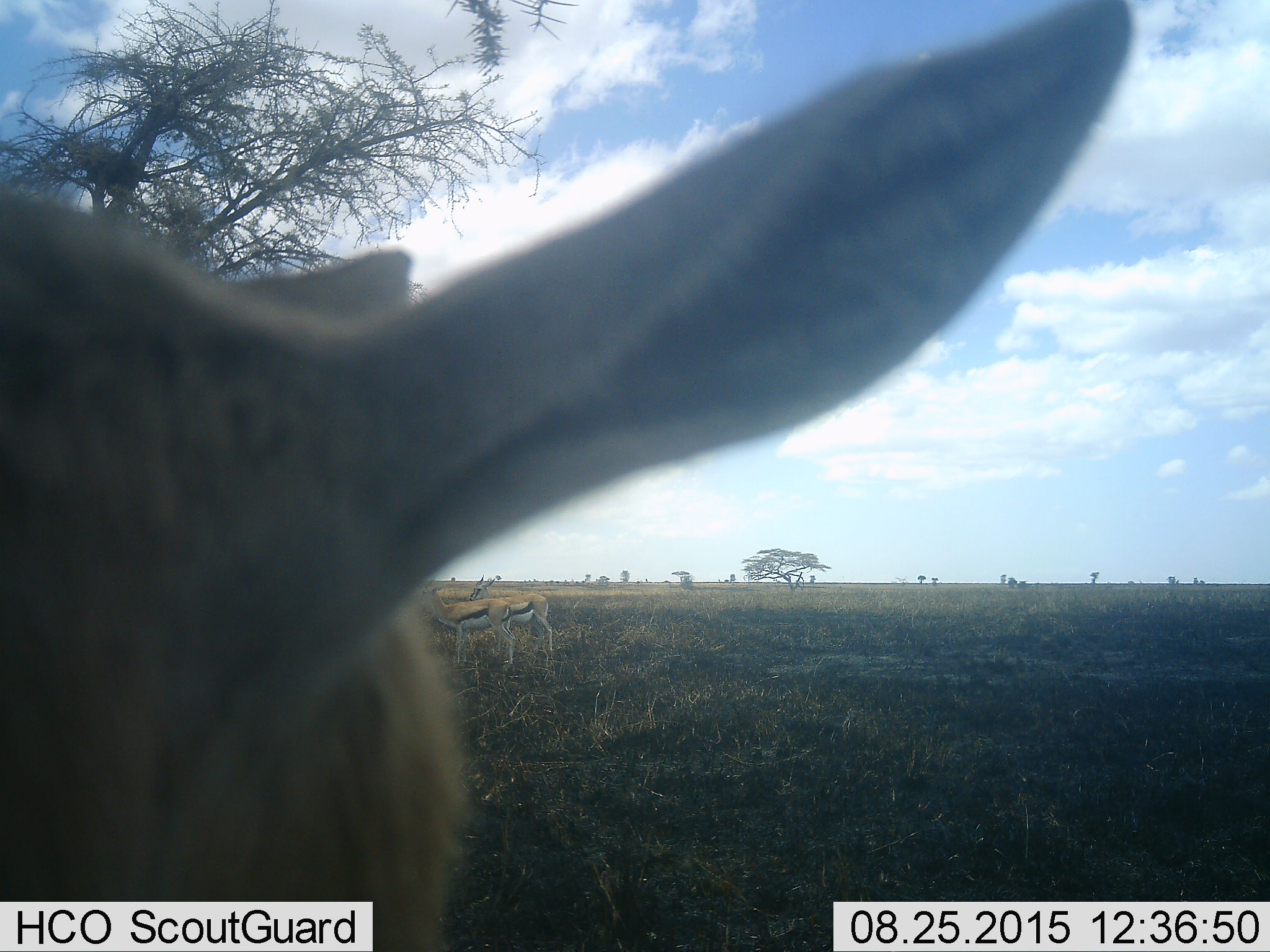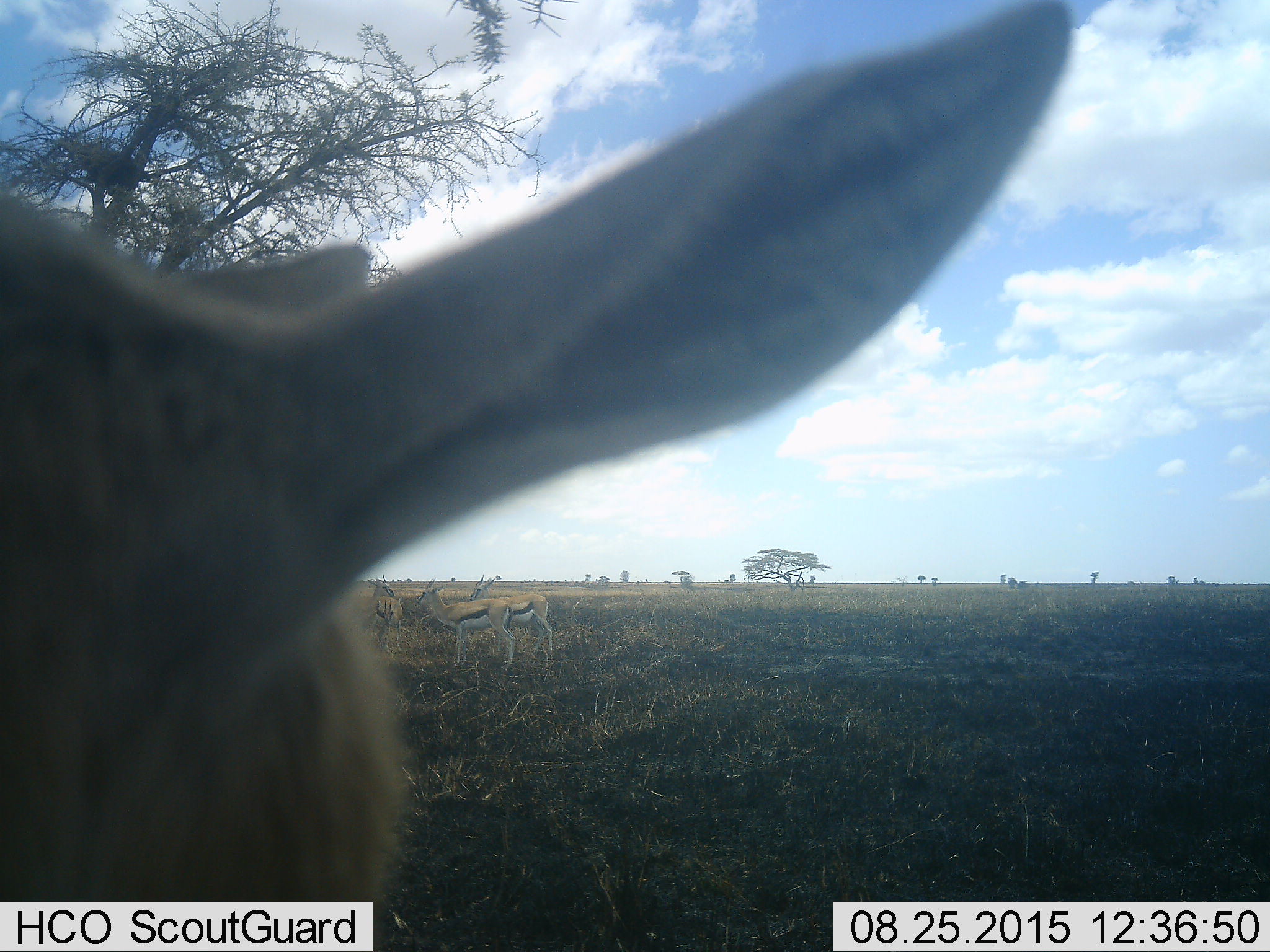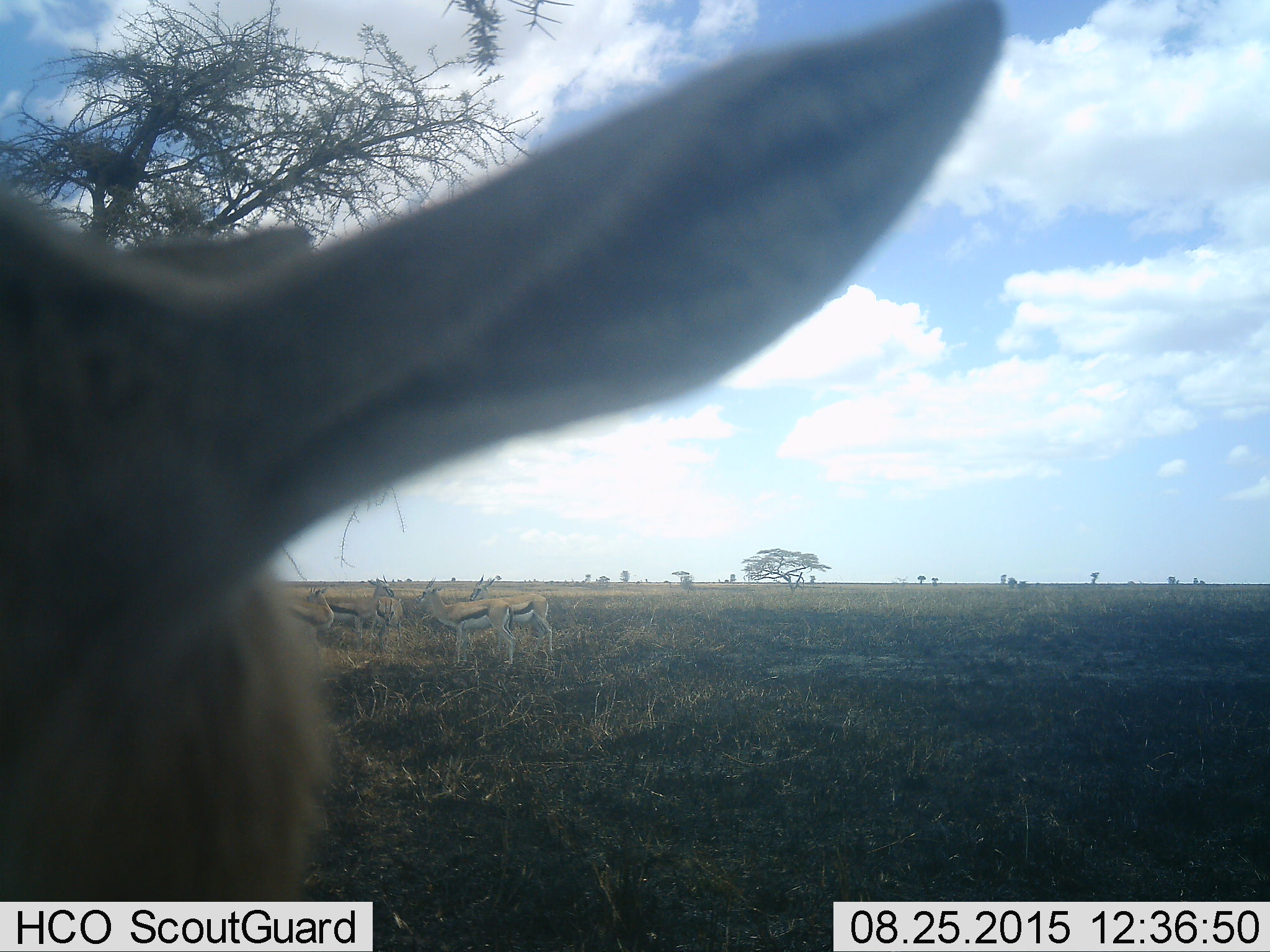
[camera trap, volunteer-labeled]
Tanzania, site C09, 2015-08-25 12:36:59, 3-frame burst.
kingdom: Animalia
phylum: Chordata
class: Mammalia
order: Artiodactyla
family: Bovidae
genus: Eudorcas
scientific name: Eudorcas thomsonii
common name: thomson's gazelle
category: gazellethomsons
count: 5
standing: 89%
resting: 22%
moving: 11%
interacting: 11%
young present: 0%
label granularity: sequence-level